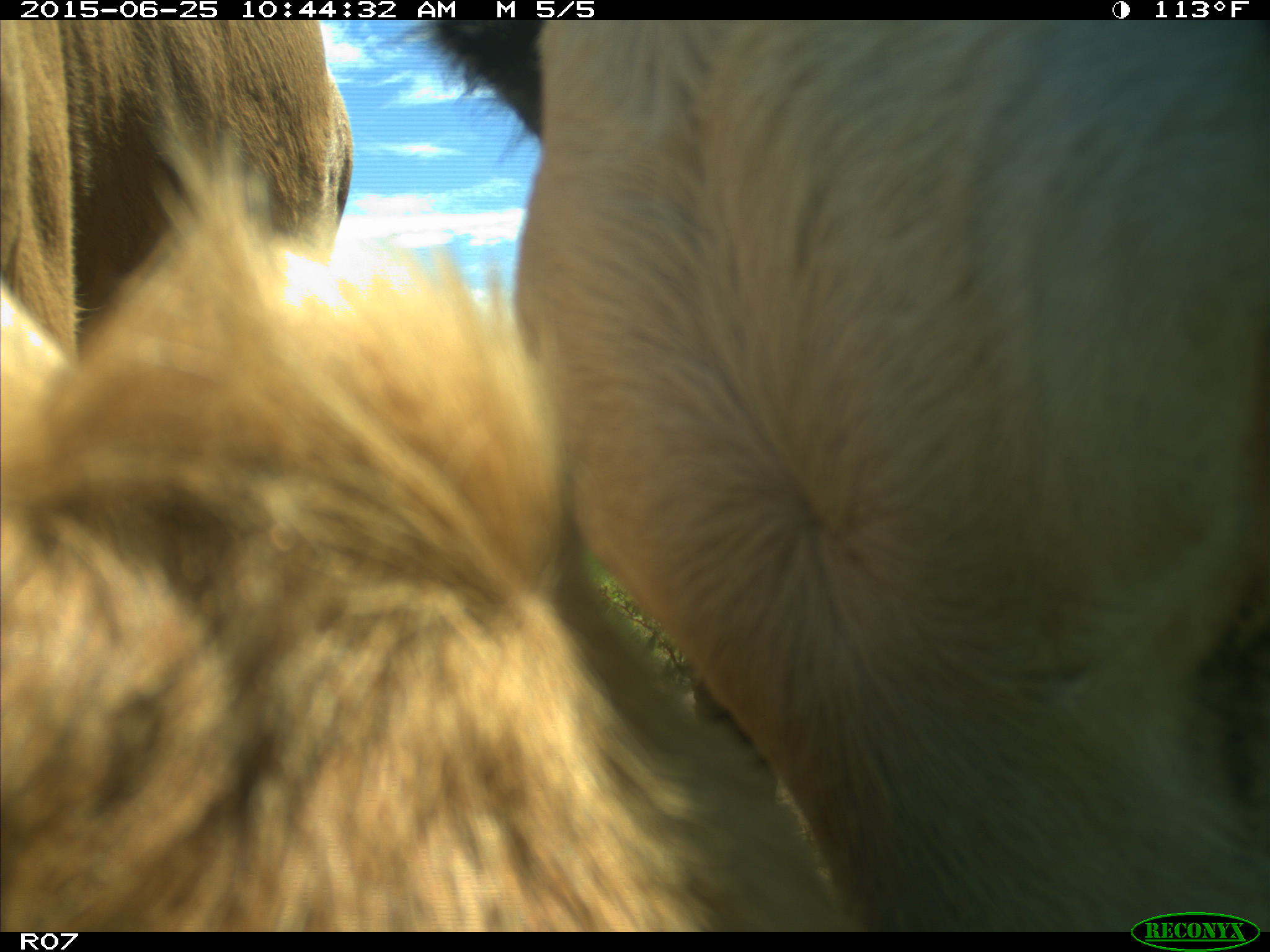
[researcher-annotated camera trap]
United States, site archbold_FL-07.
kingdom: Animalia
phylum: Chordata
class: Mammalia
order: Artiodactyla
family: Bovidae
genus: Bos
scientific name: Bos taurus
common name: domestic cow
Bos taurus (domestic cow).